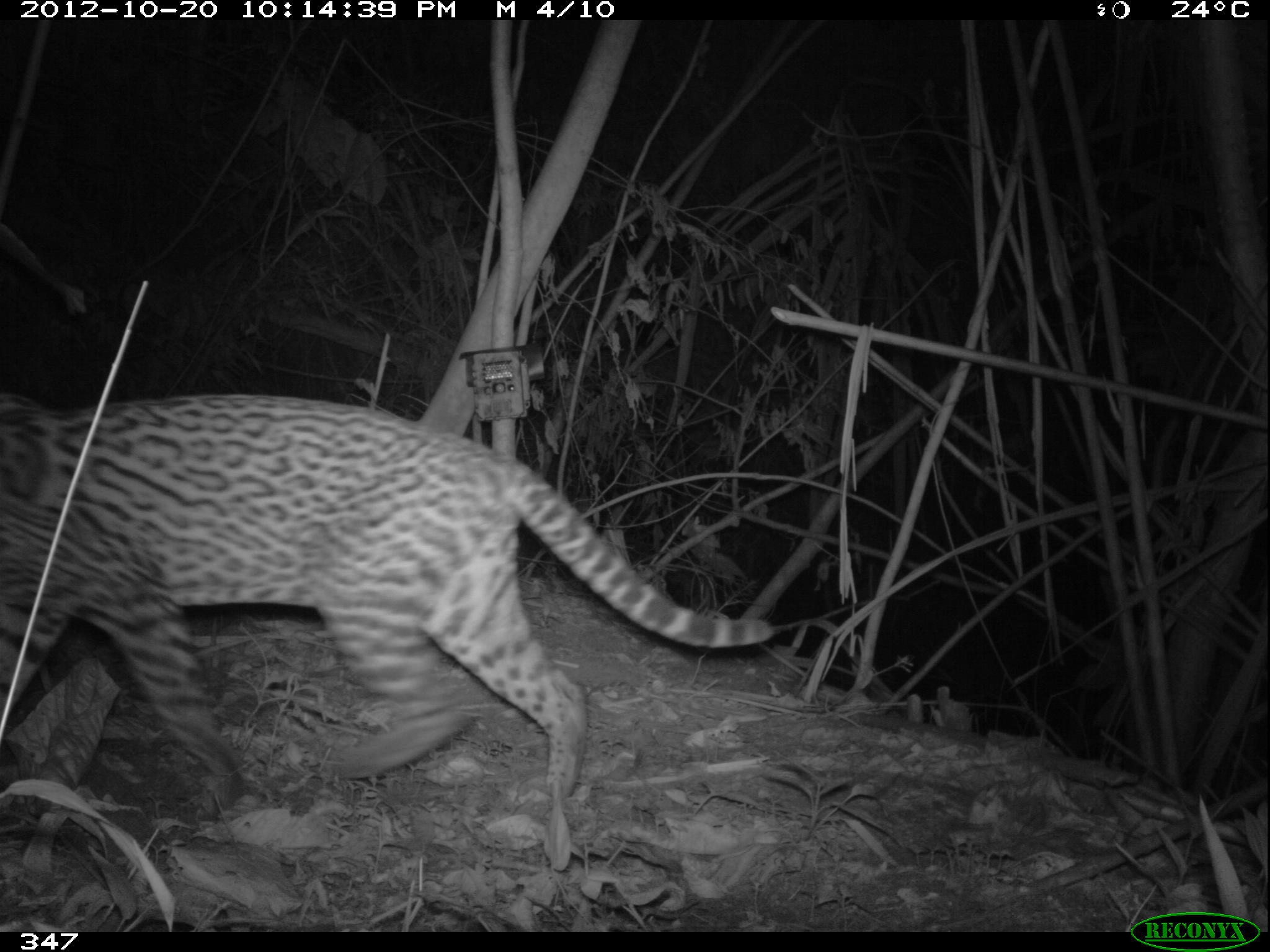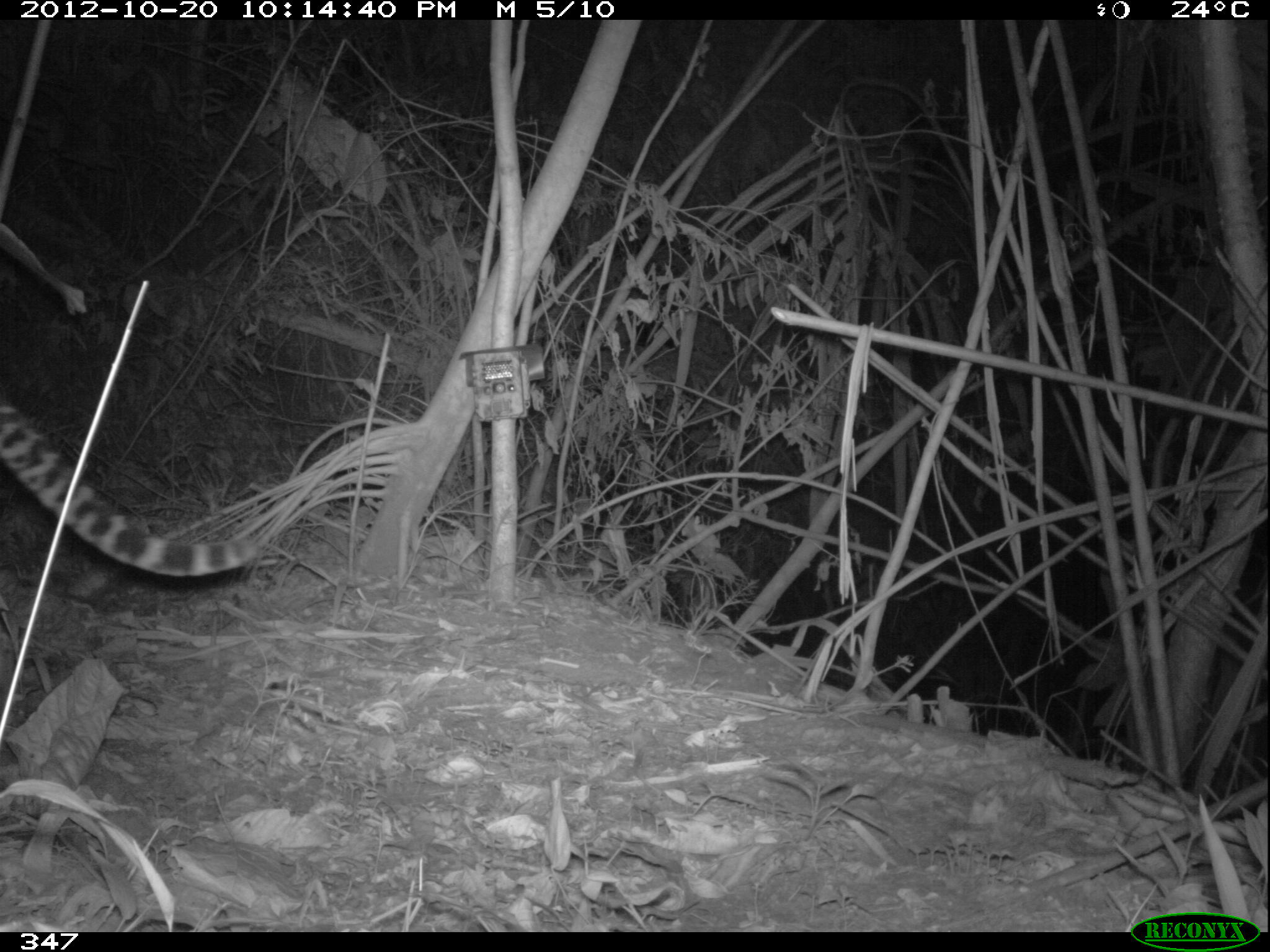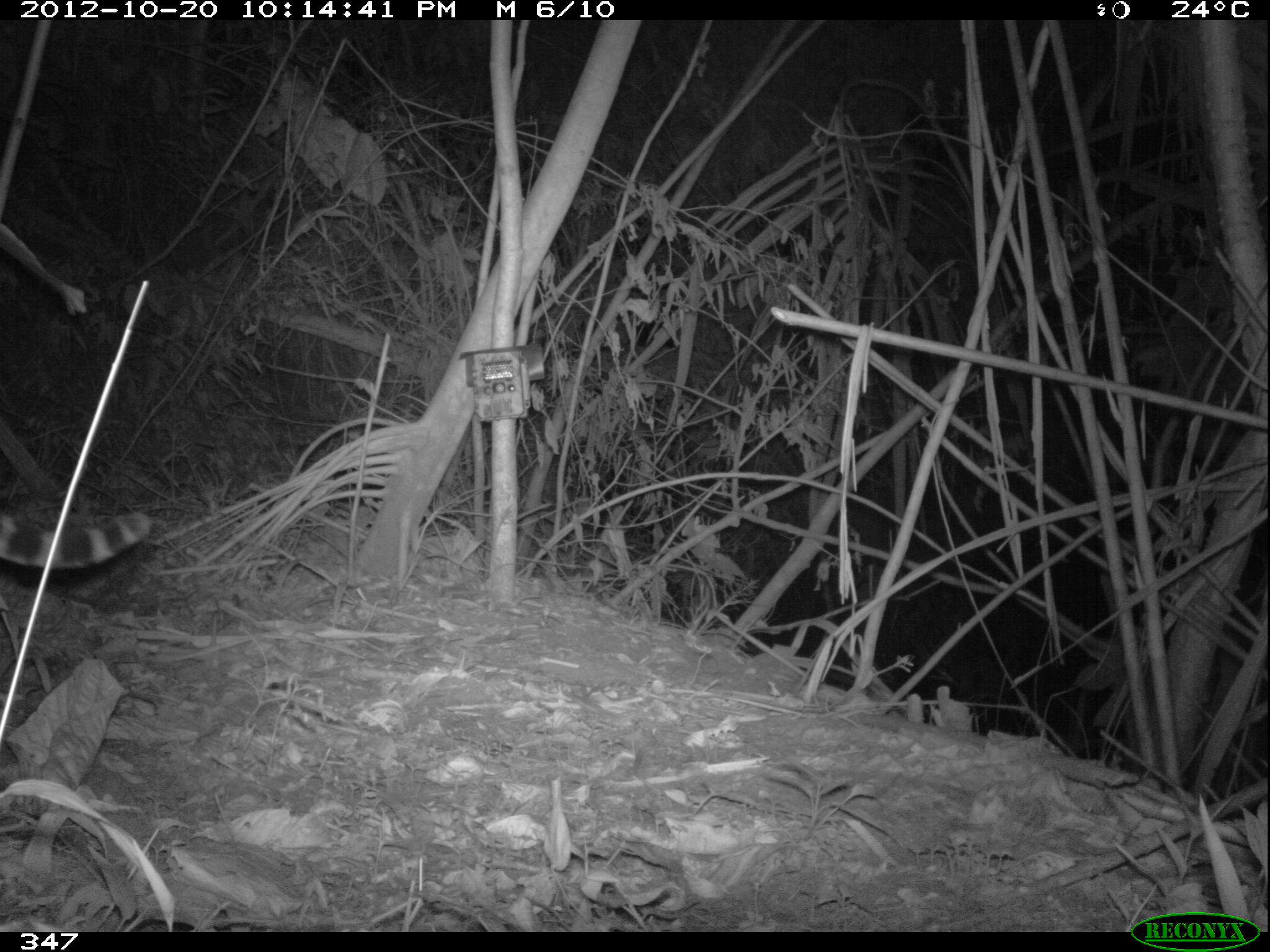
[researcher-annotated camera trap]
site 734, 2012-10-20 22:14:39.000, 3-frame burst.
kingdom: Animalia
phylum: Chordata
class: Mammalia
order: Carnivora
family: Felidae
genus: Leopardus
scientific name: Leopardus pardalis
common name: ocelot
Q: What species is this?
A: Leopardus pardalis (ocelot).